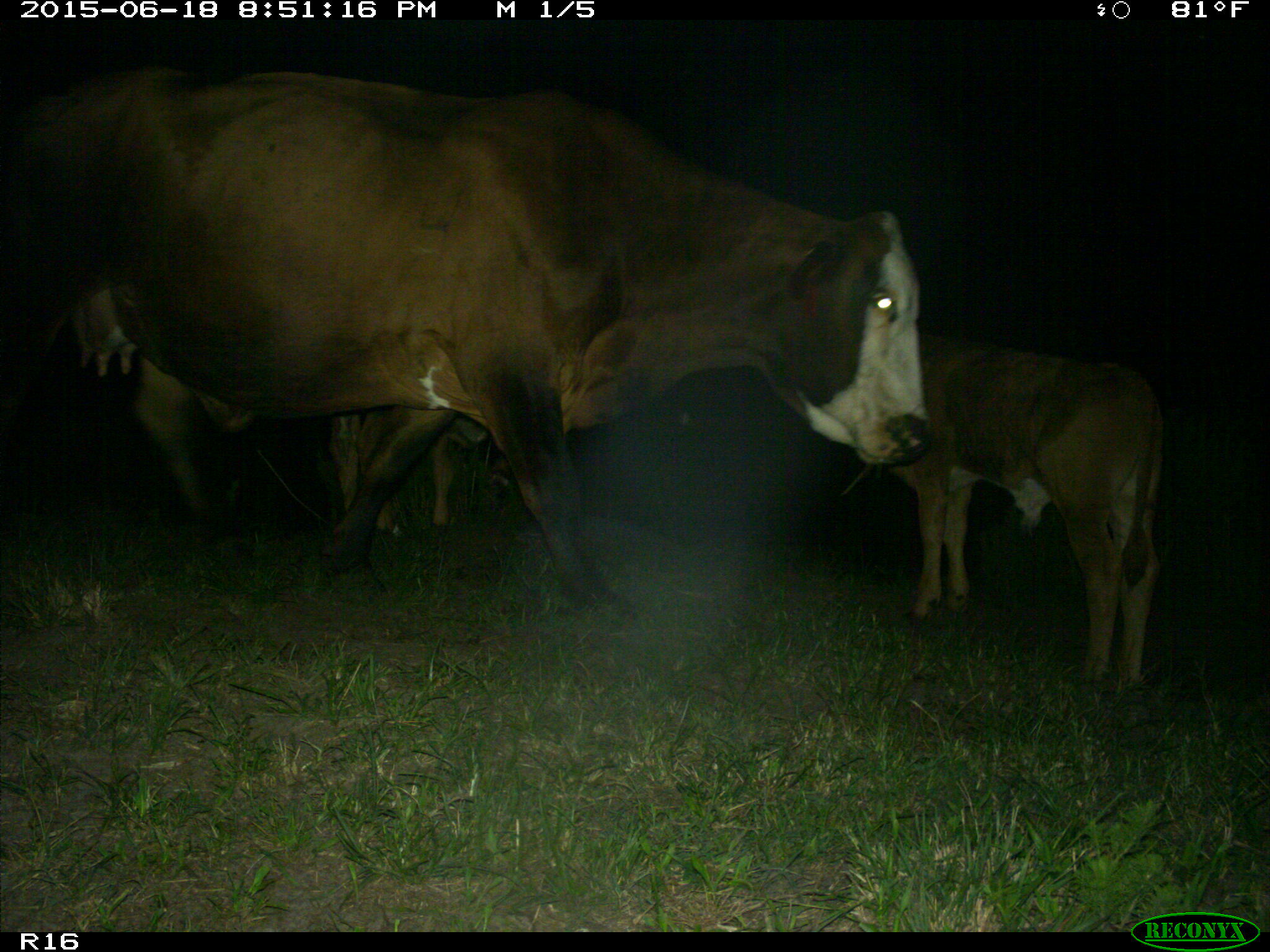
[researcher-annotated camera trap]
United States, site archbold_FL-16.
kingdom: Animalia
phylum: Chordata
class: Mammalia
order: Artiodactyla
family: Bovidae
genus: Bos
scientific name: Bos taurus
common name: domestic cow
Bos taurus (domestic cow).